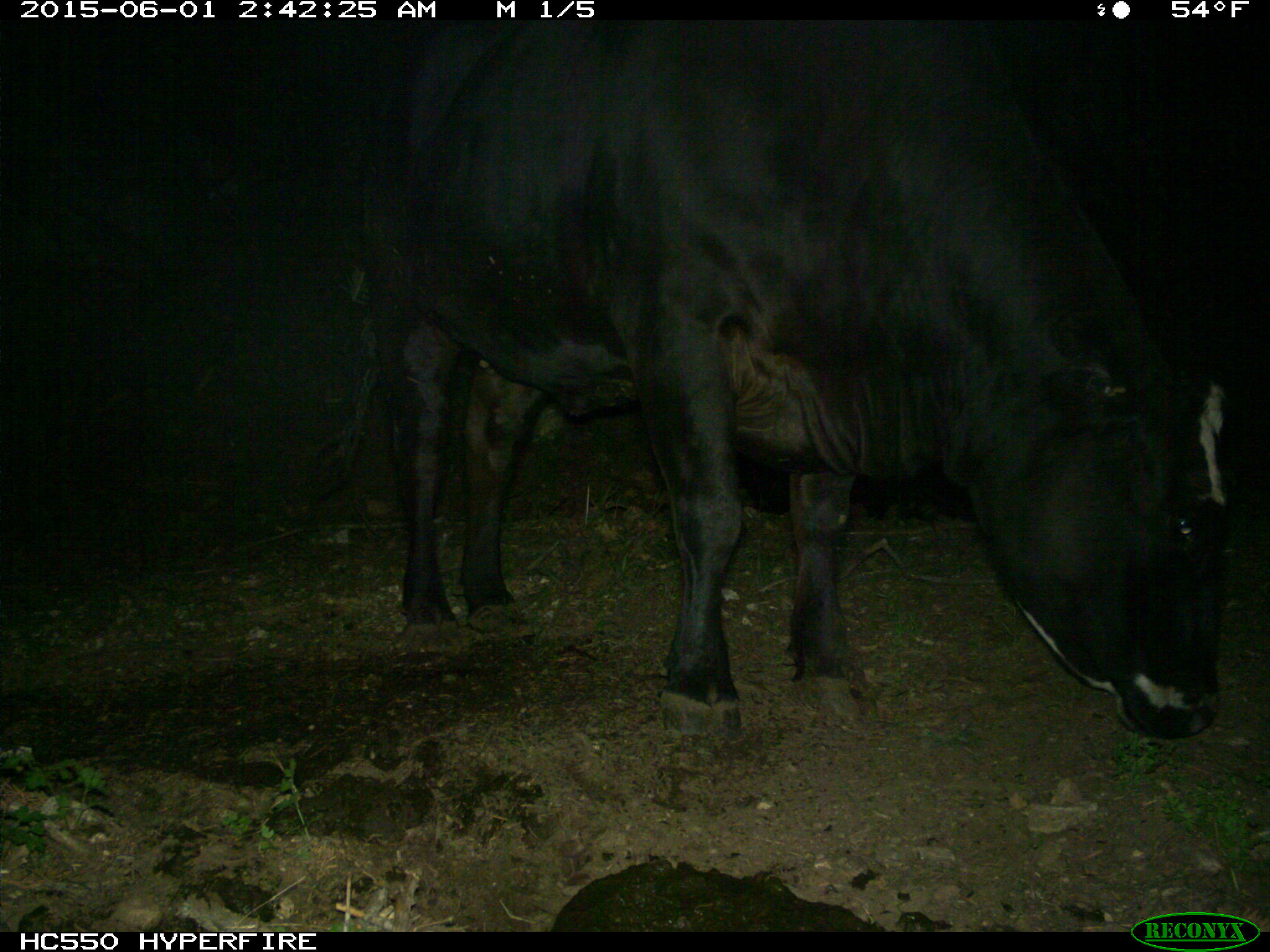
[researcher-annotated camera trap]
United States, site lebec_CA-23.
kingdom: Animalia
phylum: Chordata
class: Mammalia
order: Artiodactyla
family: Bovidae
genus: Bos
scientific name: Bos taurus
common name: domestic cow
Bos taurus (domestic cow).